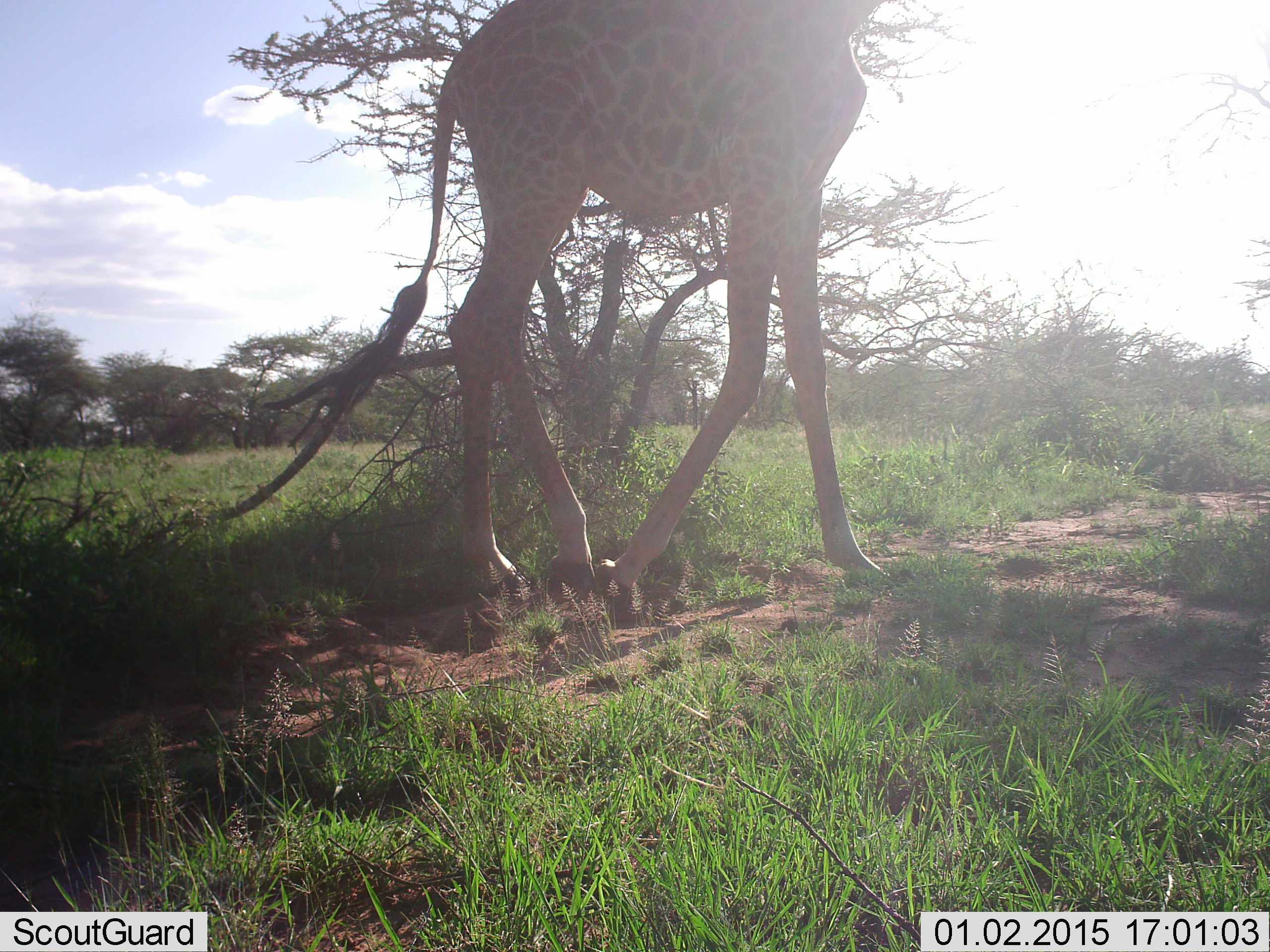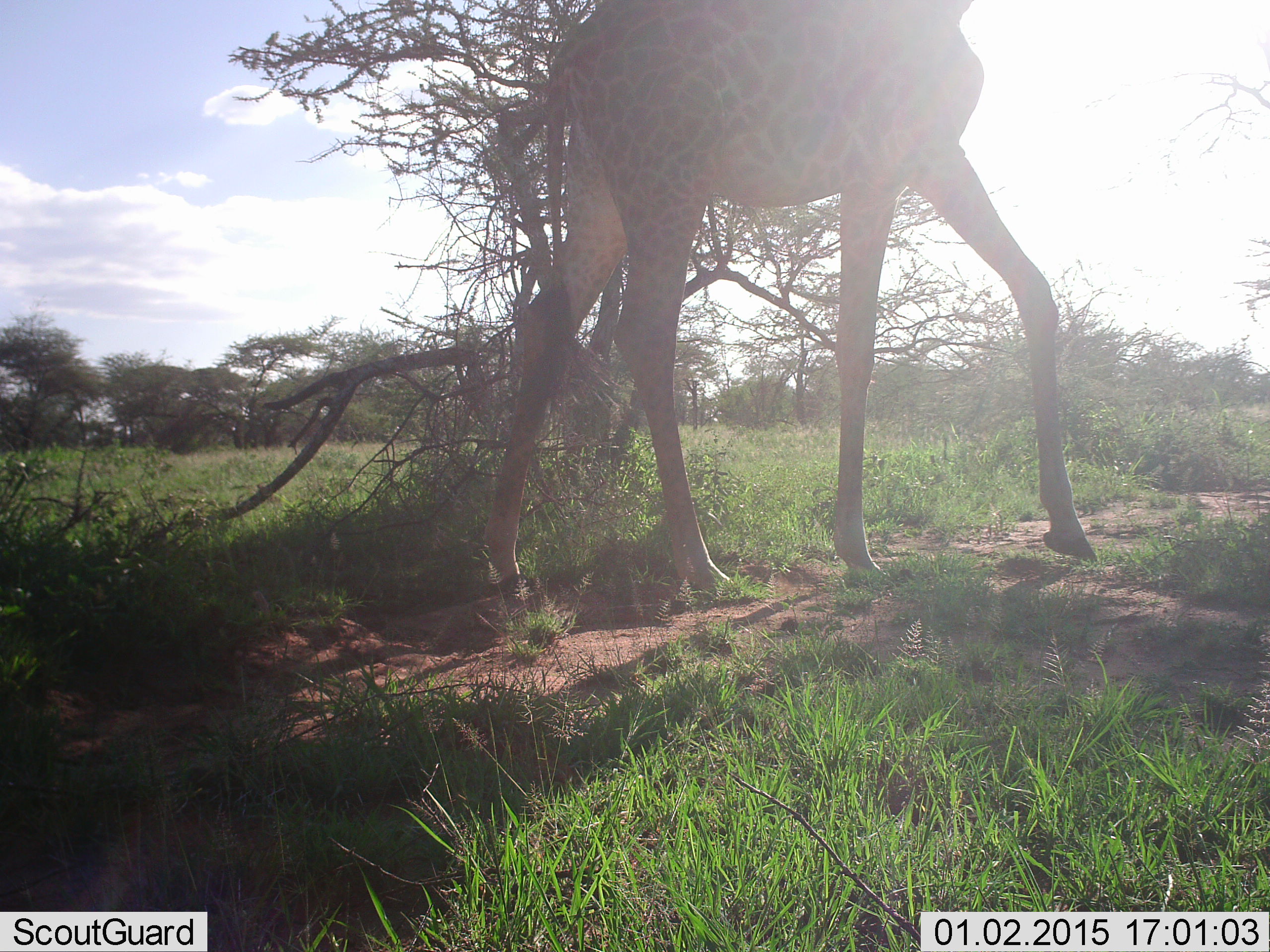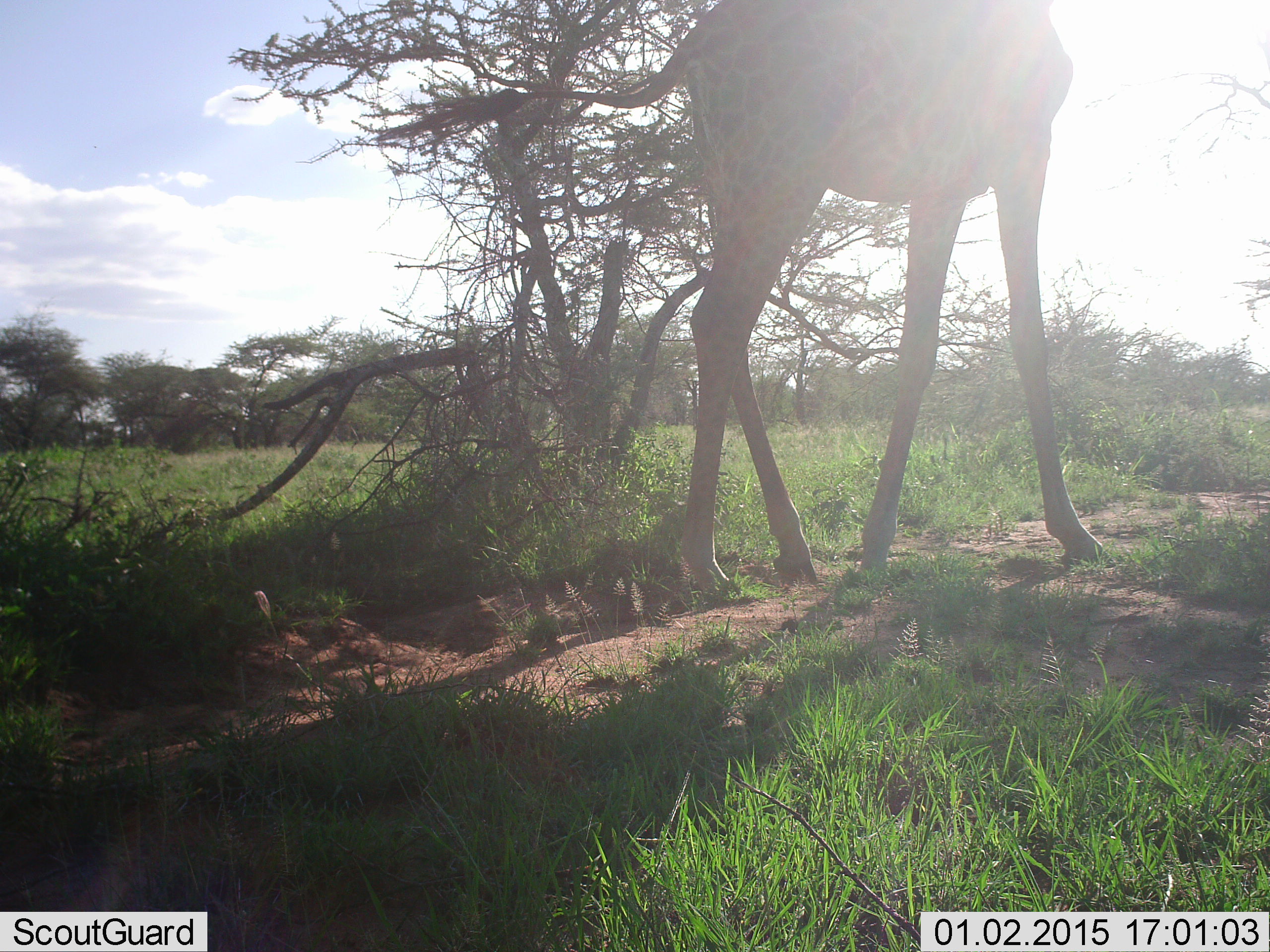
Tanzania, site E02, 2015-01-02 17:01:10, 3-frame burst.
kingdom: Animalia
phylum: Chordata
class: Mammalia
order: Artiodactyla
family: Giraffidae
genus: Giraffa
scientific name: Giraffa camelopardalis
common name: giraffe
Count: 1.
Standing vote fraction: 0%.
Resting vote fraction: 0%.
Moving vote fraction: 100%.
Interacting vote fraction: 0%.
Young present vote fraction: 0%.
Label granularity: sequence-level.